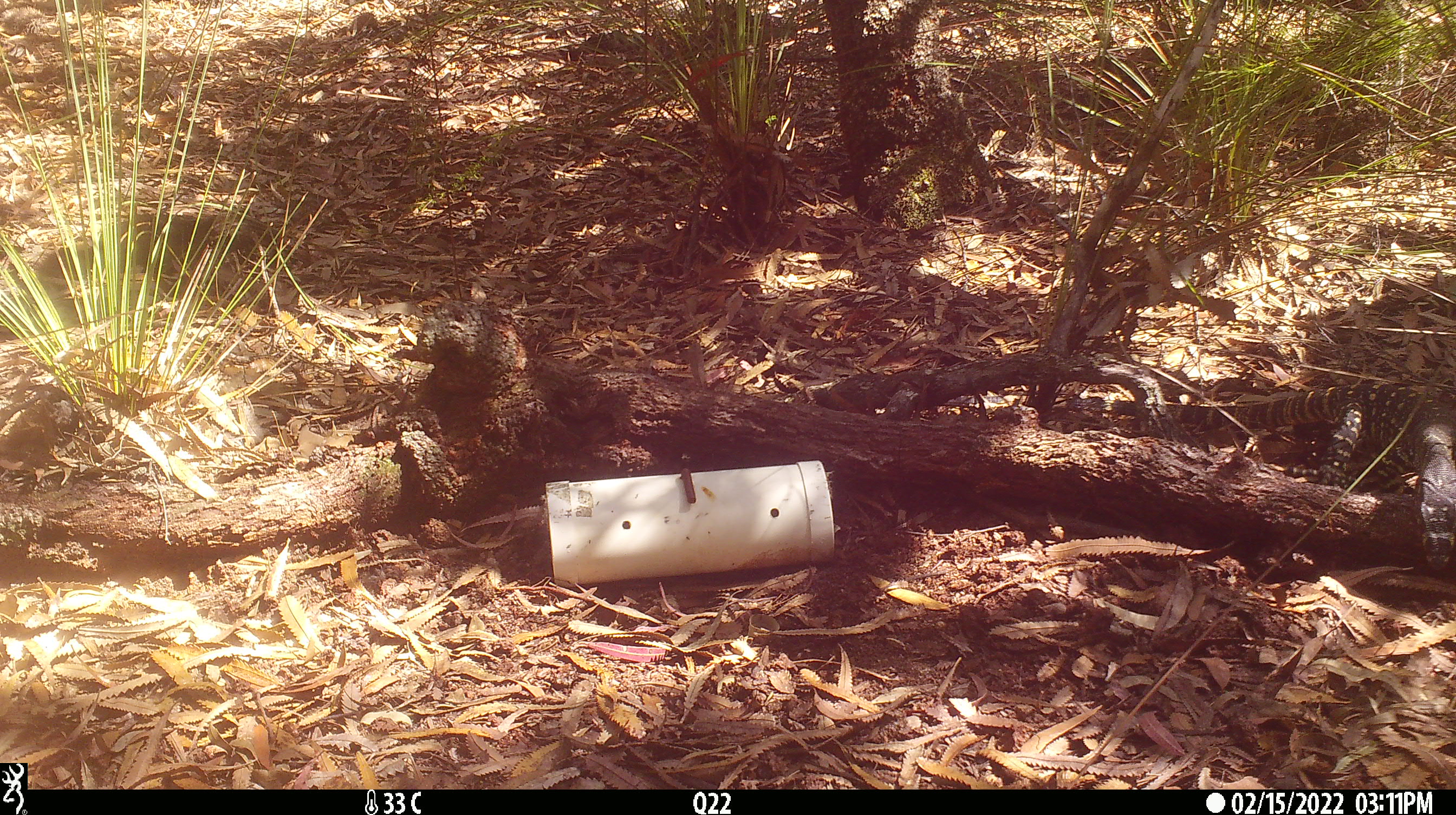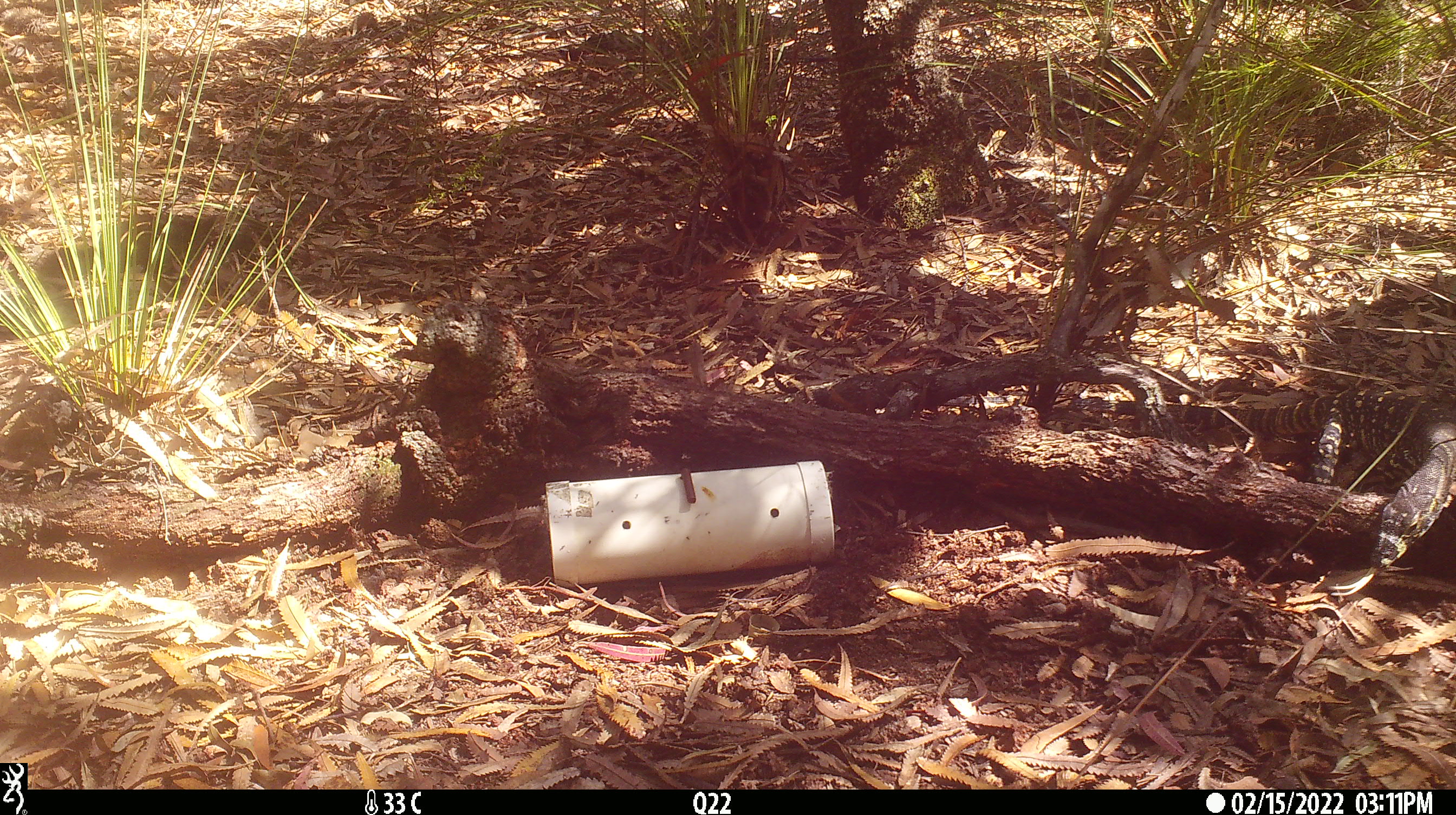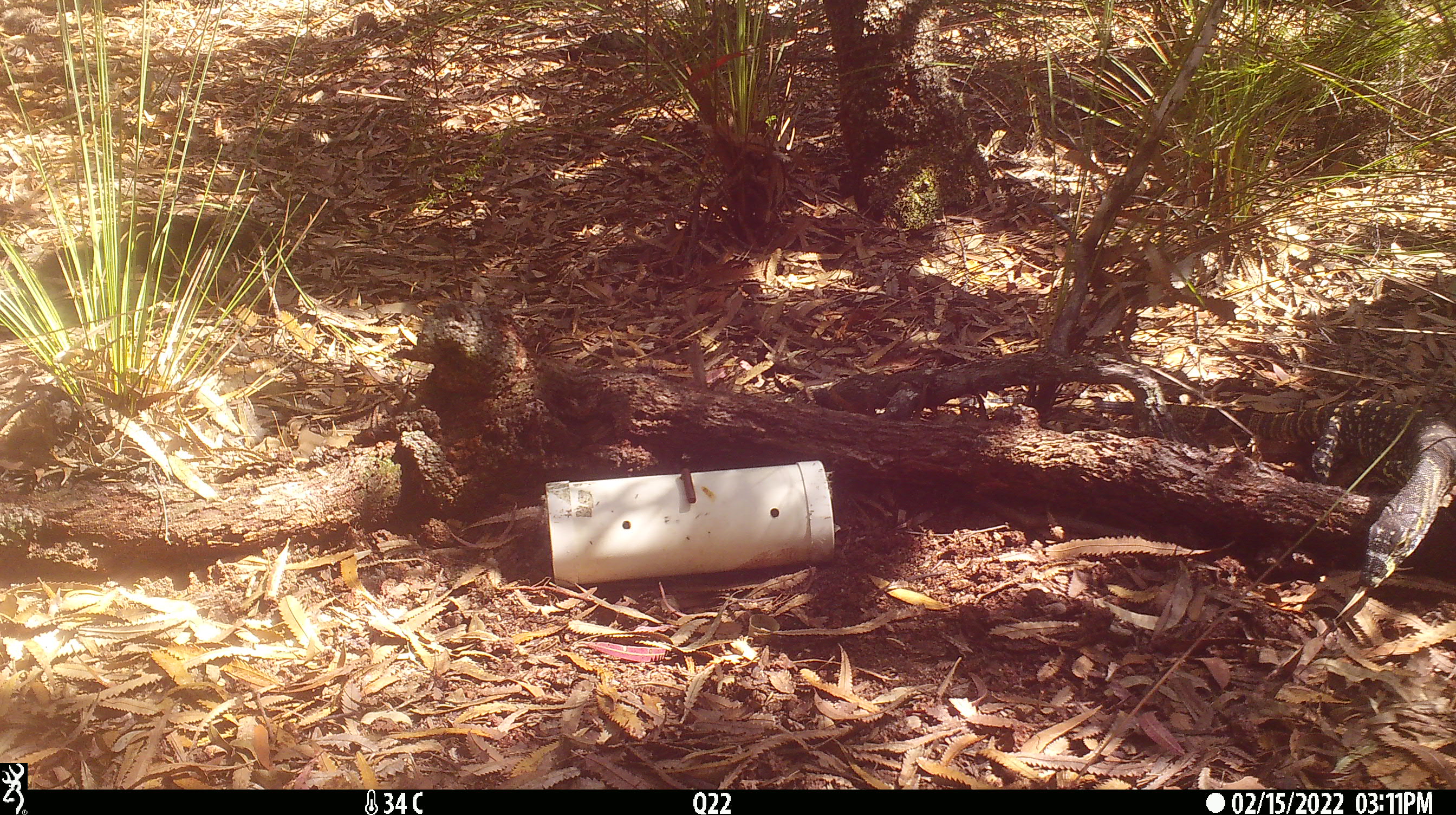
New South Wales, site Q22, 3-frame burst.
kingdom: Animalia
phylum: Chordata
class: Reptilia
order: Squamata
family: Varanidae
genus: Varanus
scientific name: Varanus varius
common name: lace monitor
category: goanna